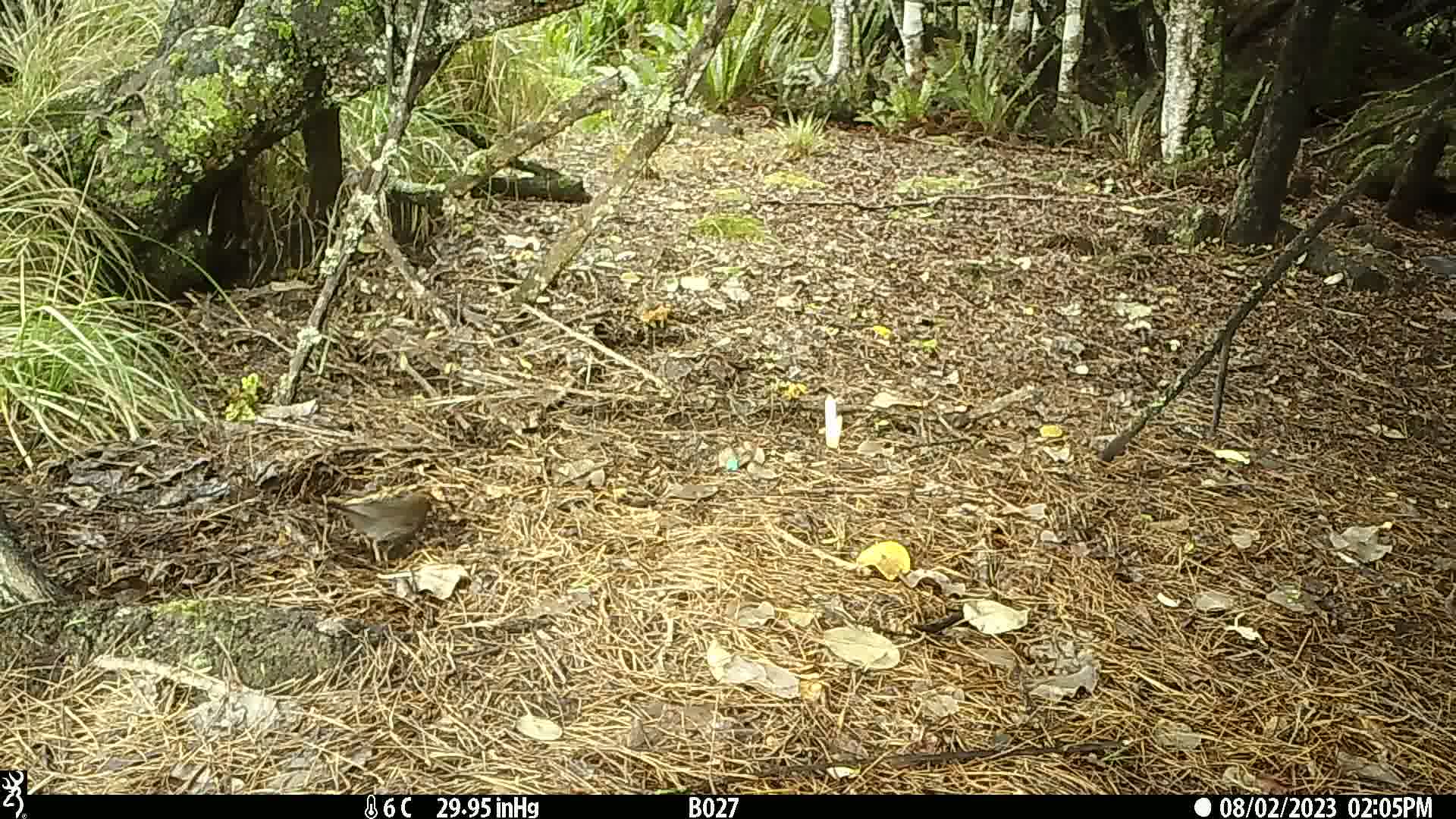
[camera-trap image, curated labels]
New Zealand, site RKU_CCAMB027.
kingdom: Animalia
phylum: Chordata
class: Aves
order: Passeriformes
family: Turdidae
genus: Turdus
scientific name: Turdus merula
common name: eurasian blackbird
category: blackbird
Blackbird (eurasian blackbird) (Turdus merula).